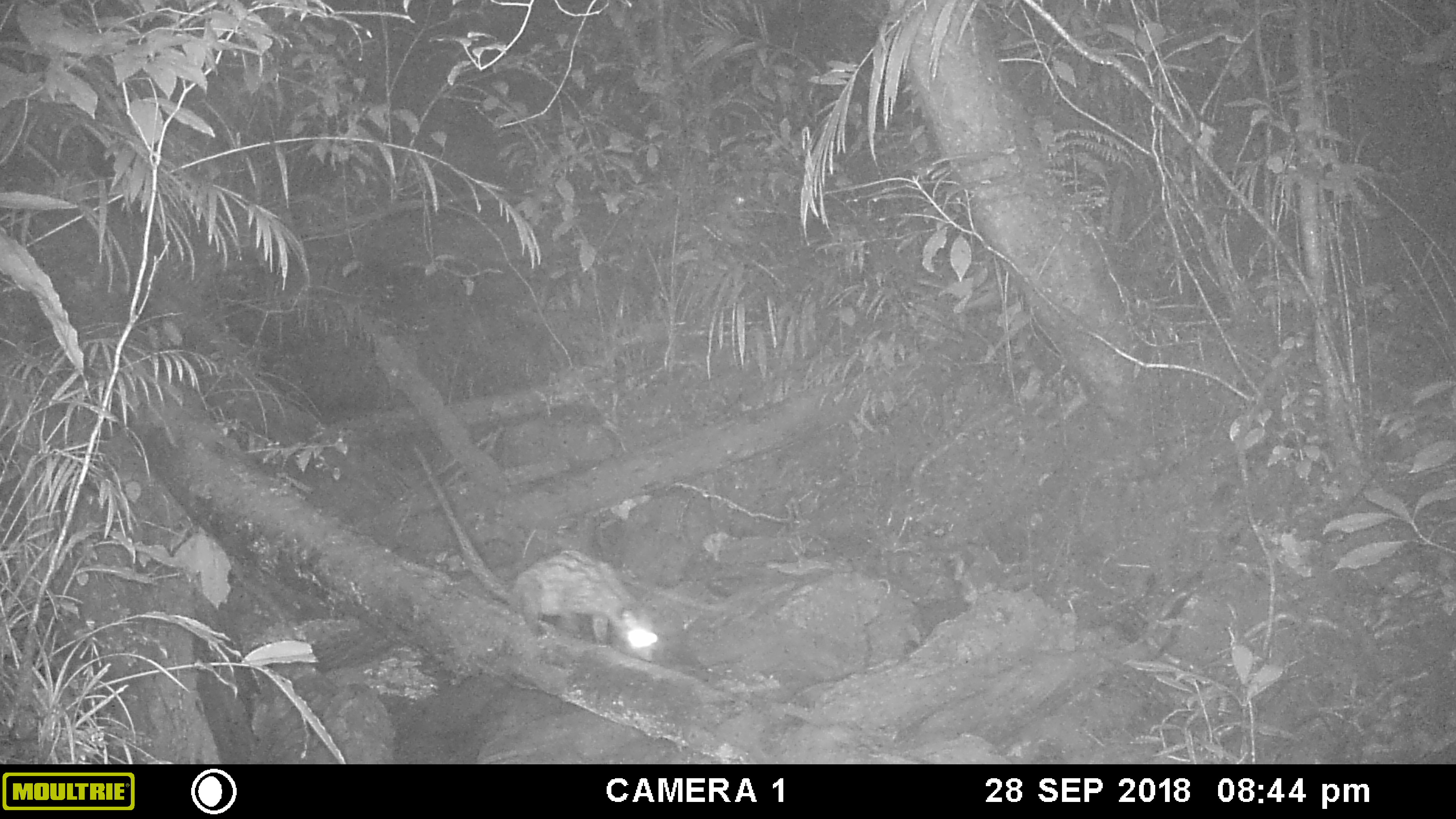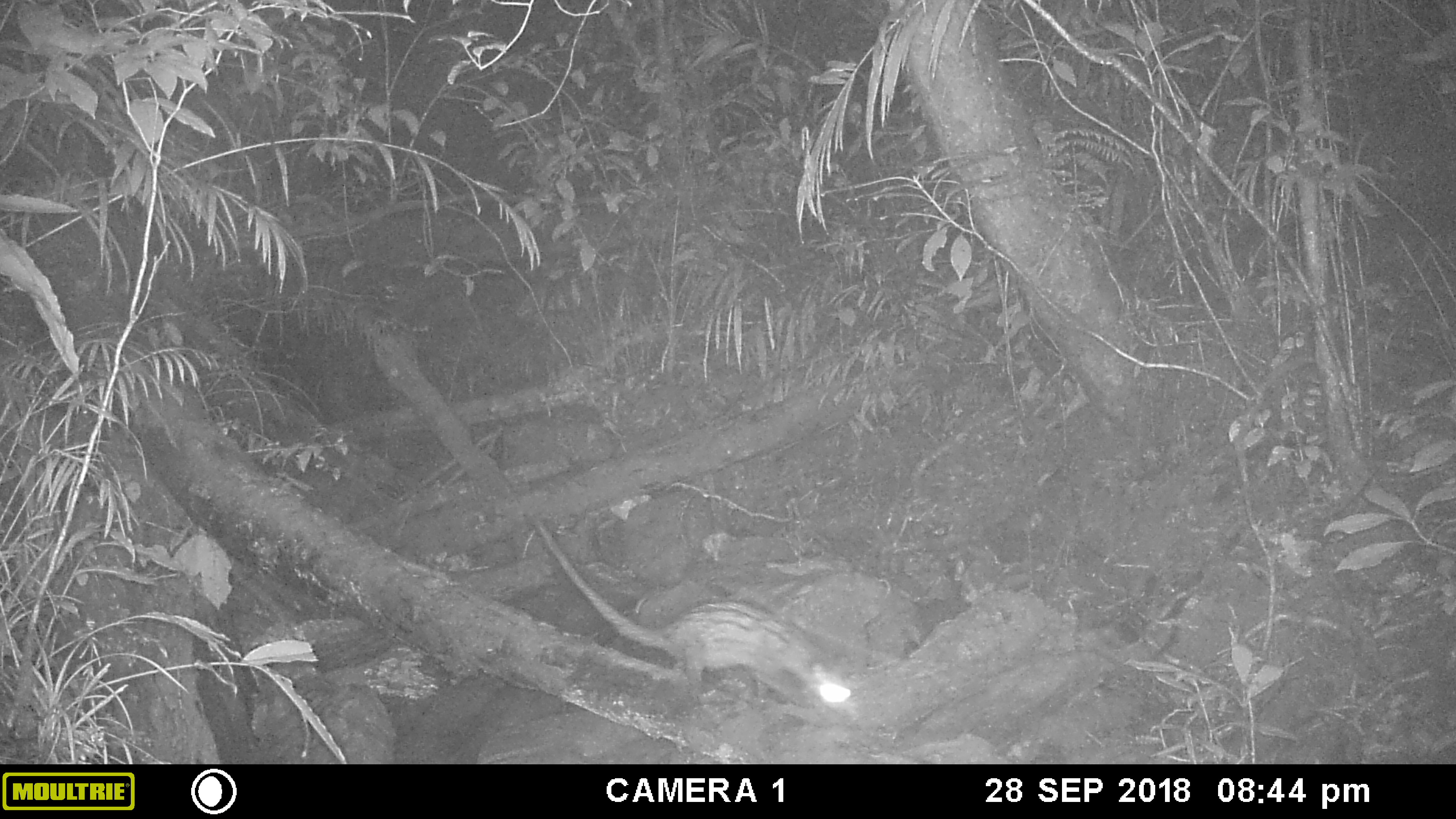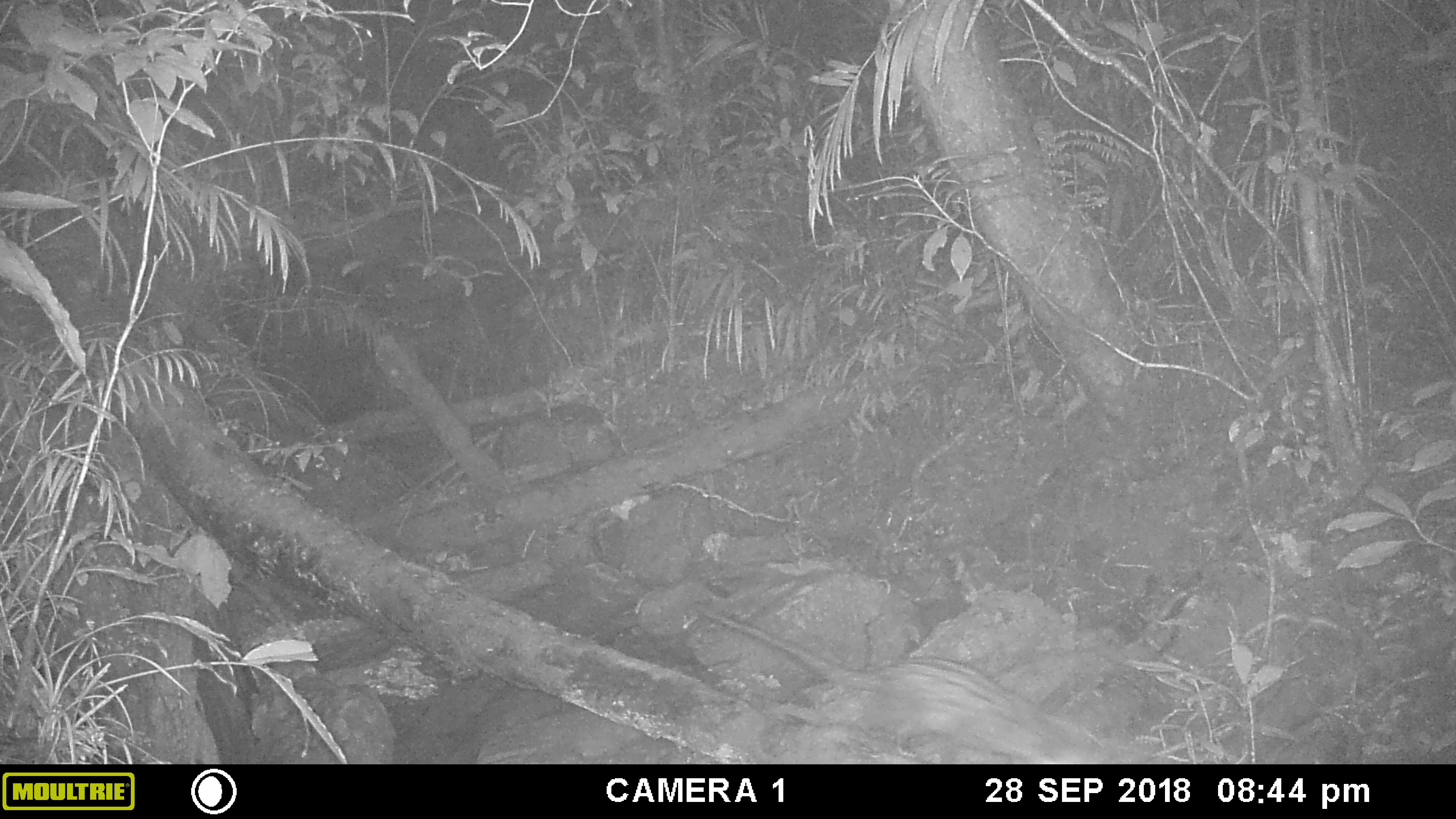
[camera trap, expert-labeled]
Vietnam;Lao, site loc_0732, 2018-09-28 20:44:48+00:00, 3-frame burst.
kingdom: Animalia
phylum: Chordata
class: Mammalia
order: Carnivora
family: Viverridae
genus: Paradoxurus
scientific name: Paradoxurus hermaphroditus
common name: common palm civet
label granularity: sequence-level